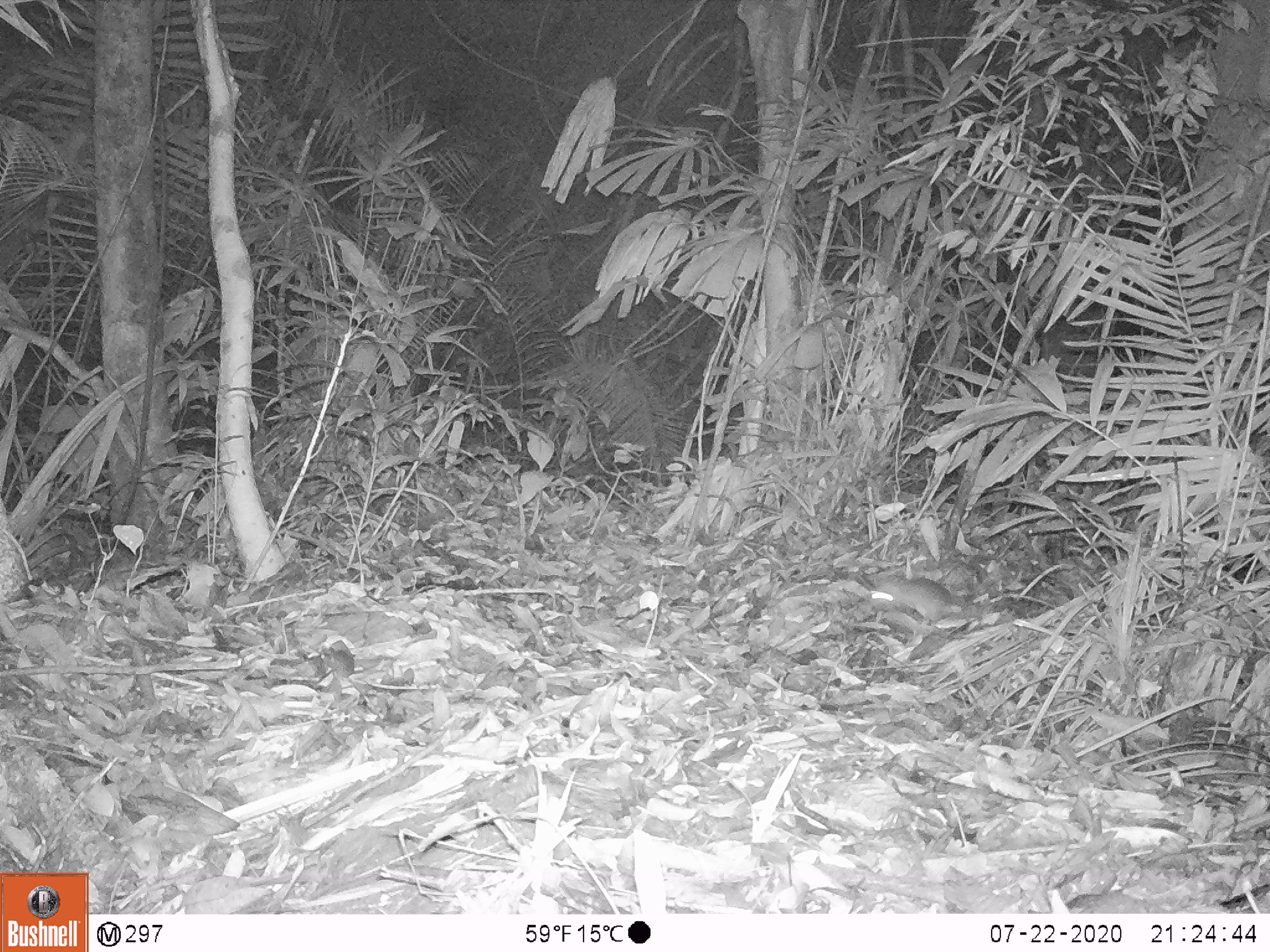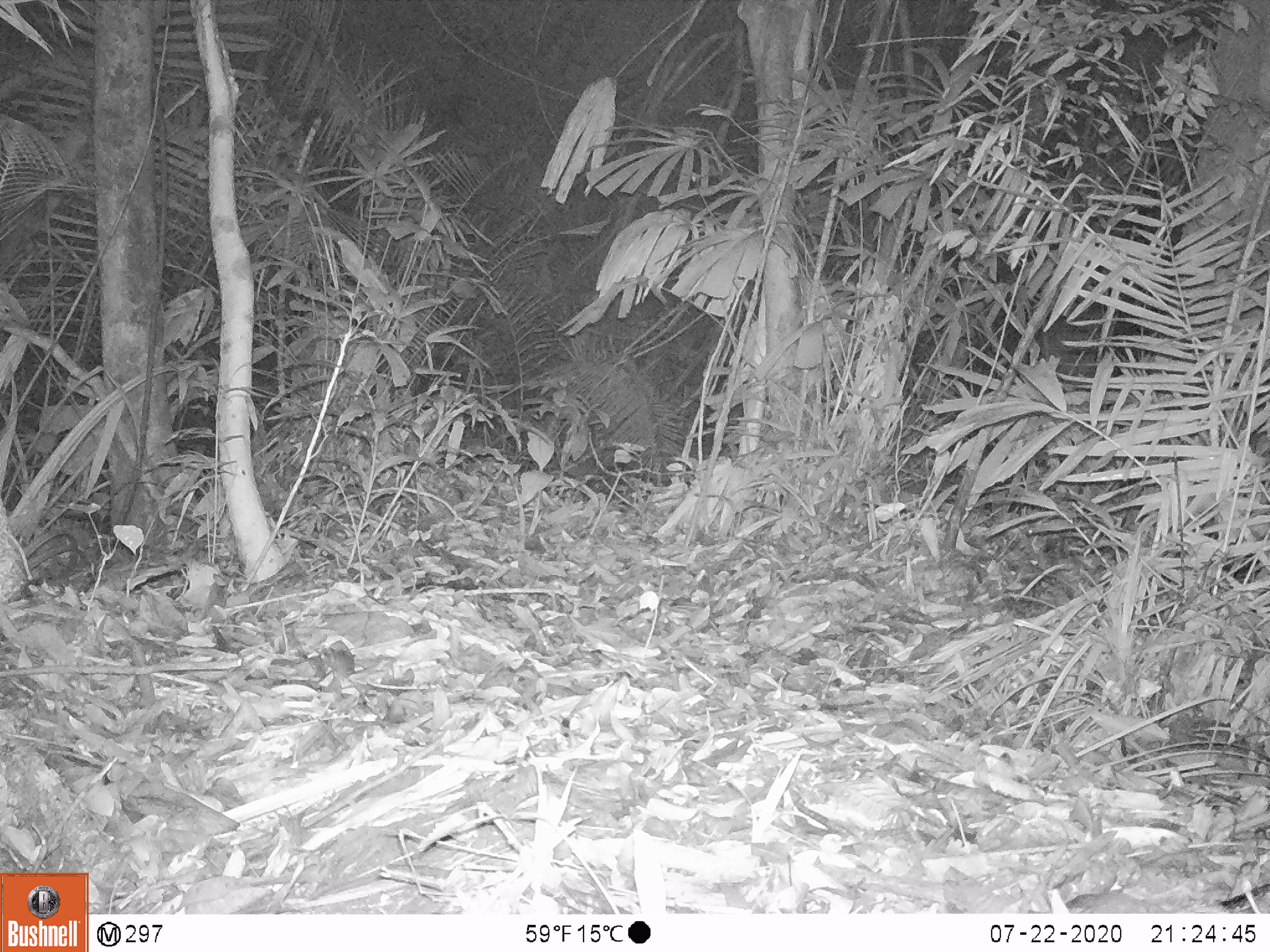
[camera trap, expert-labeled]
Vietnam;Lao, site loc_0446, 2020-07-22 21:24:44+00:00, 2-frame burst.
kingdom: Animalia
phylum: Chordata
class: Mammalia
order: Rodentia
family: Muridae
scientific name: Muridae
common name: old-world mice and rats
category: unidentified murid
Unidentified murid (old-world mice and rats) (Muridae). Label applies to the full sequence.